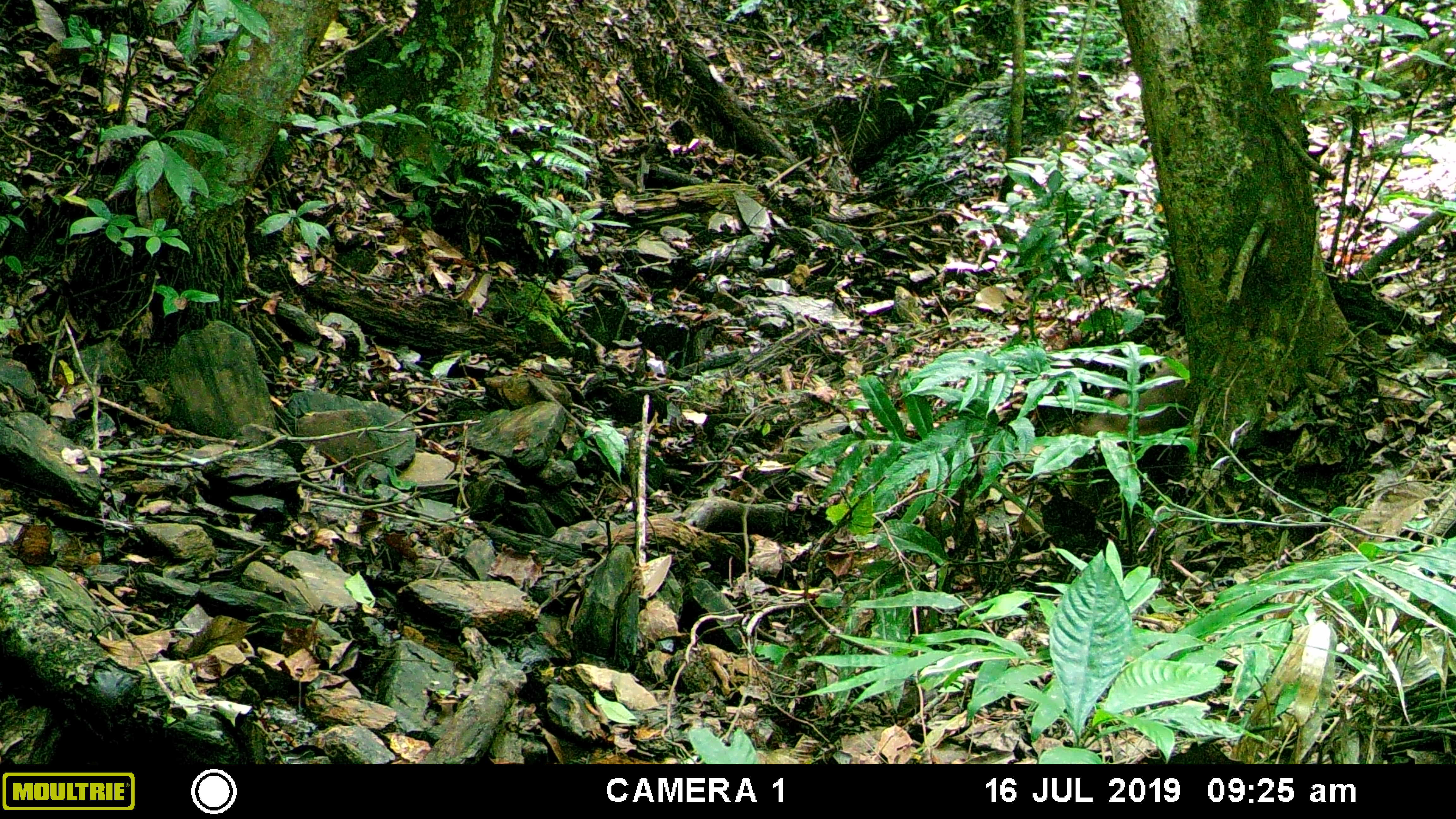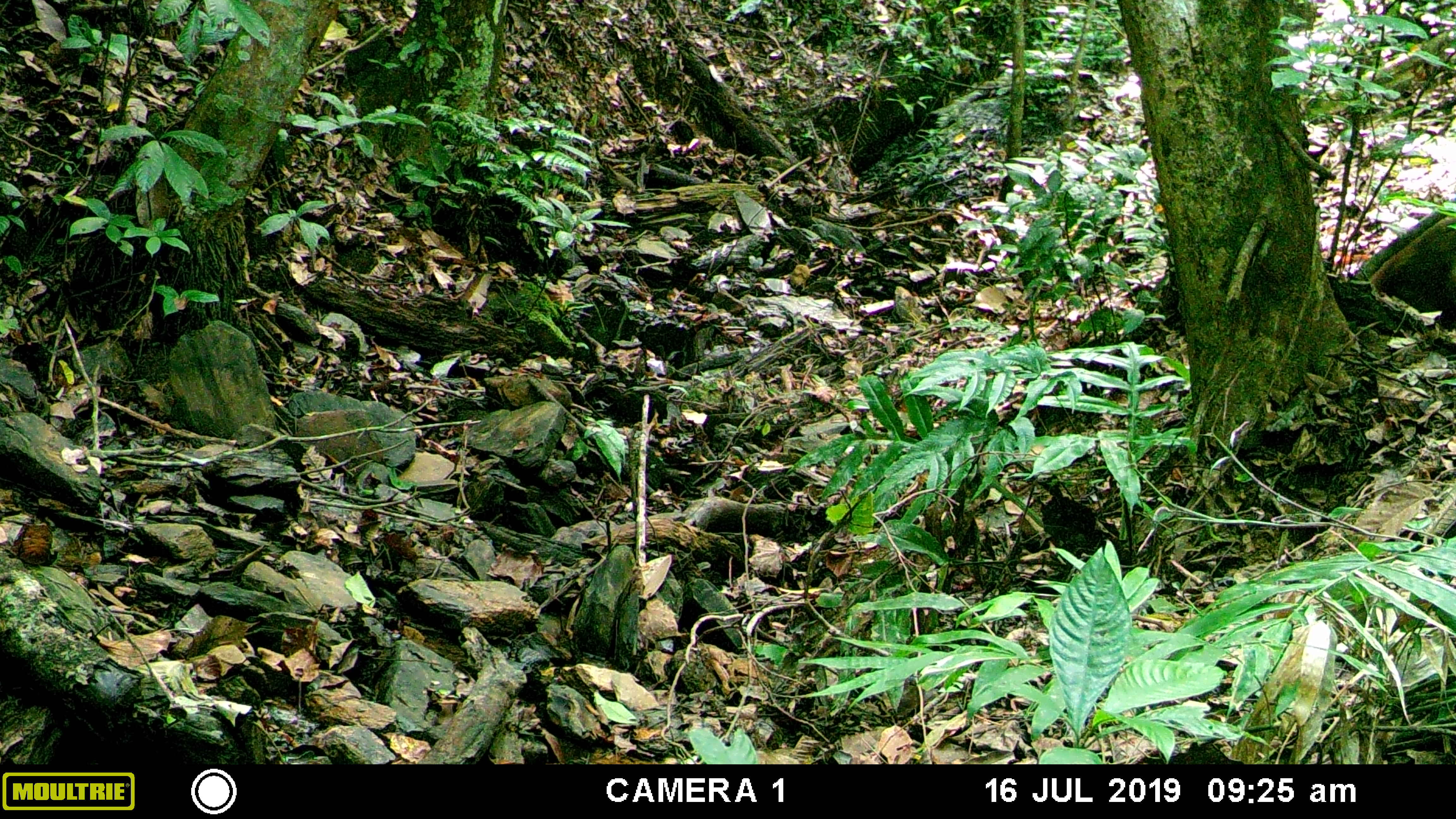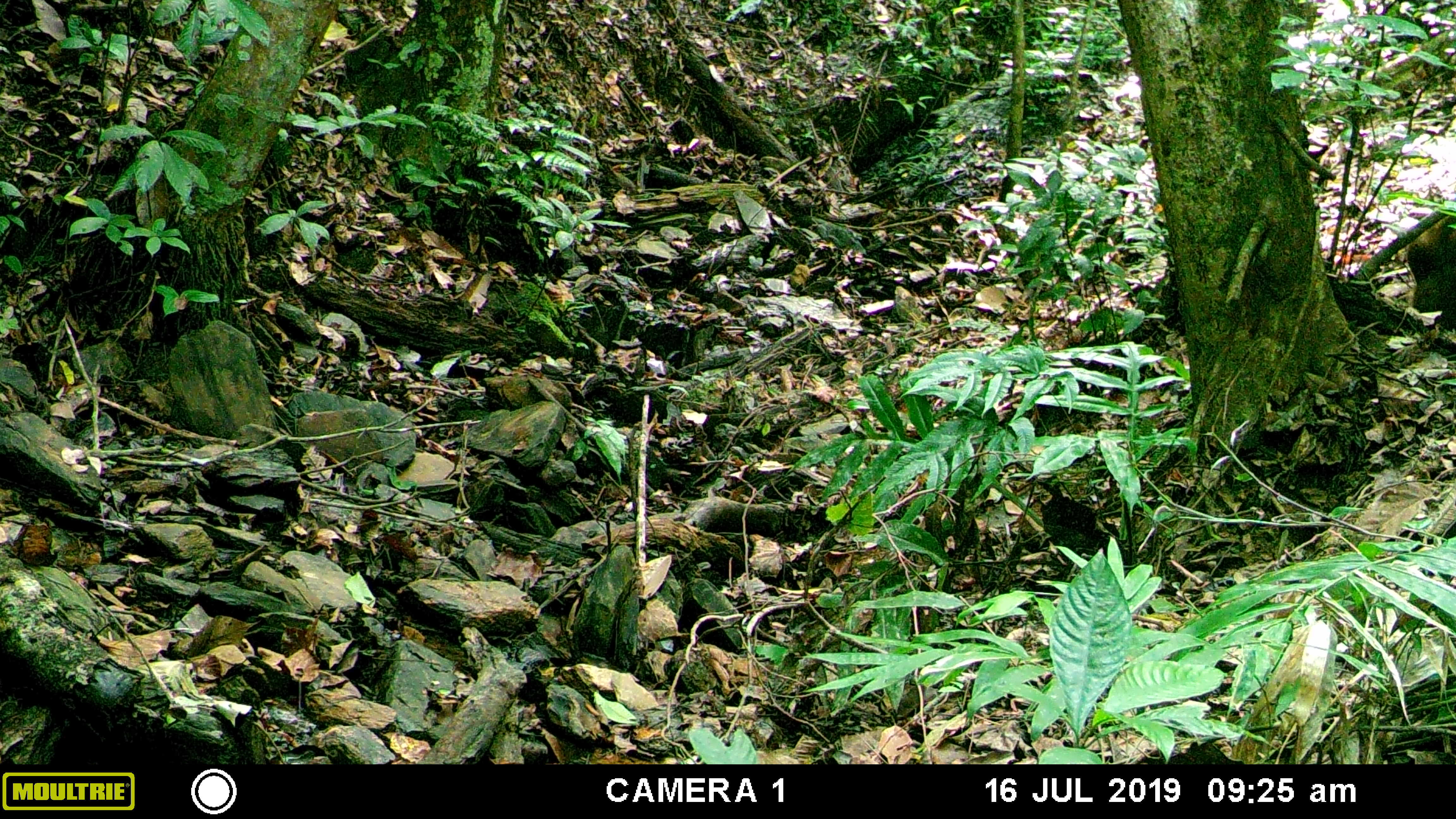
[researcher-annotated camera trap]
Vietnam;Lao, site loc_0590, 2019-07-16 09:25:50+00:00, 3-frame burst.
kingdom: Animalia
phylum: Chordata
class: Mammalia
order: Primates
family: Cercopithecidae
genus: Macaca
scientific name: Macaca arctoides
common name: stump-tailed macaque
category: stump tailed macaque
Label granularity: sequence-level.